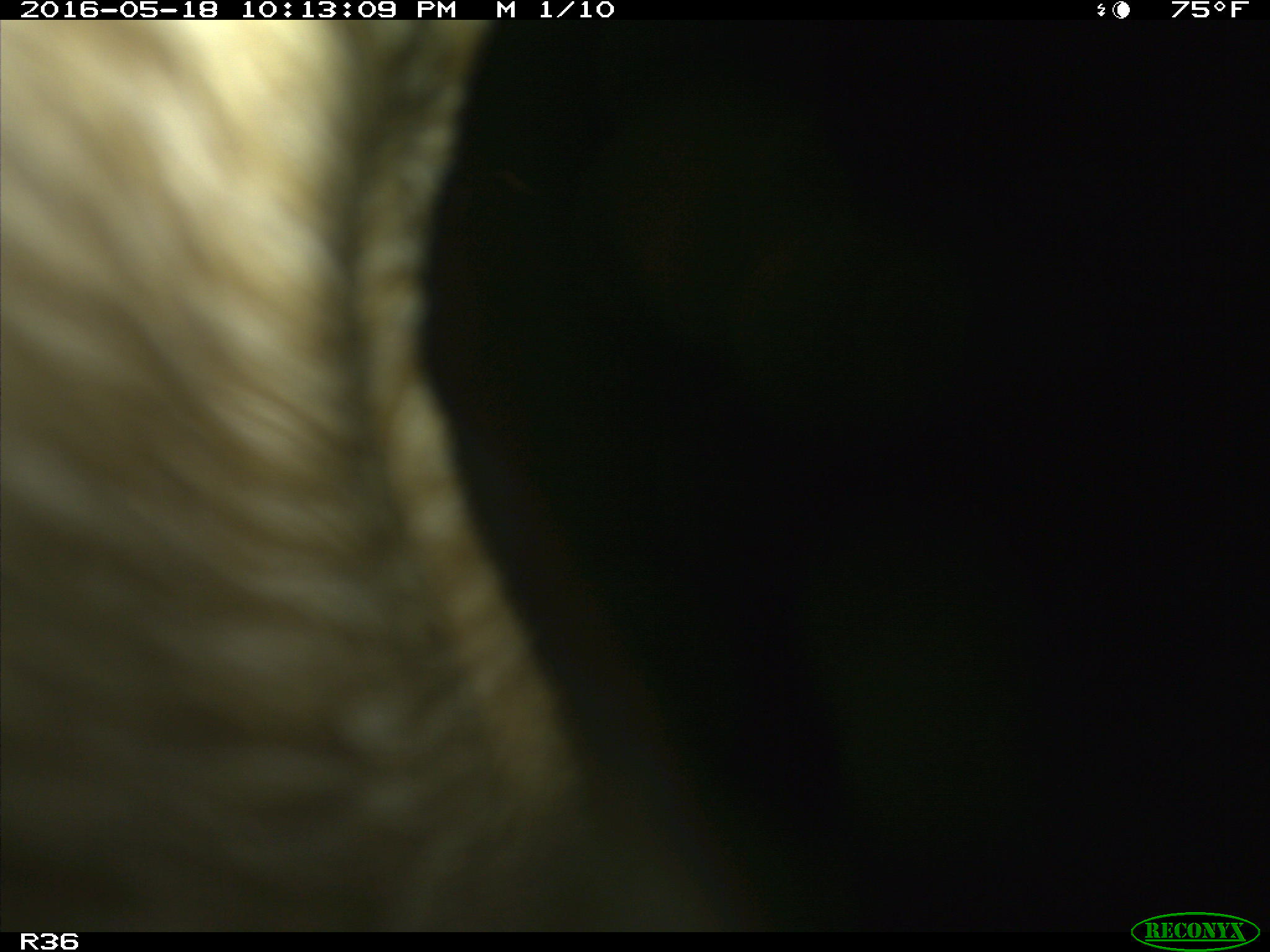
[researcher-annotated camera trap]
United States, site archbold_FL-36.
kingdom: Animalia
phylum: Chordata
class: Mammalia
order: Artiodactyla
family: Bovidae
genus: Bos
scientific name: Bos taurus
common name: domestic cow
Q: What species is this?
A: Bos taurus (domestic cow).